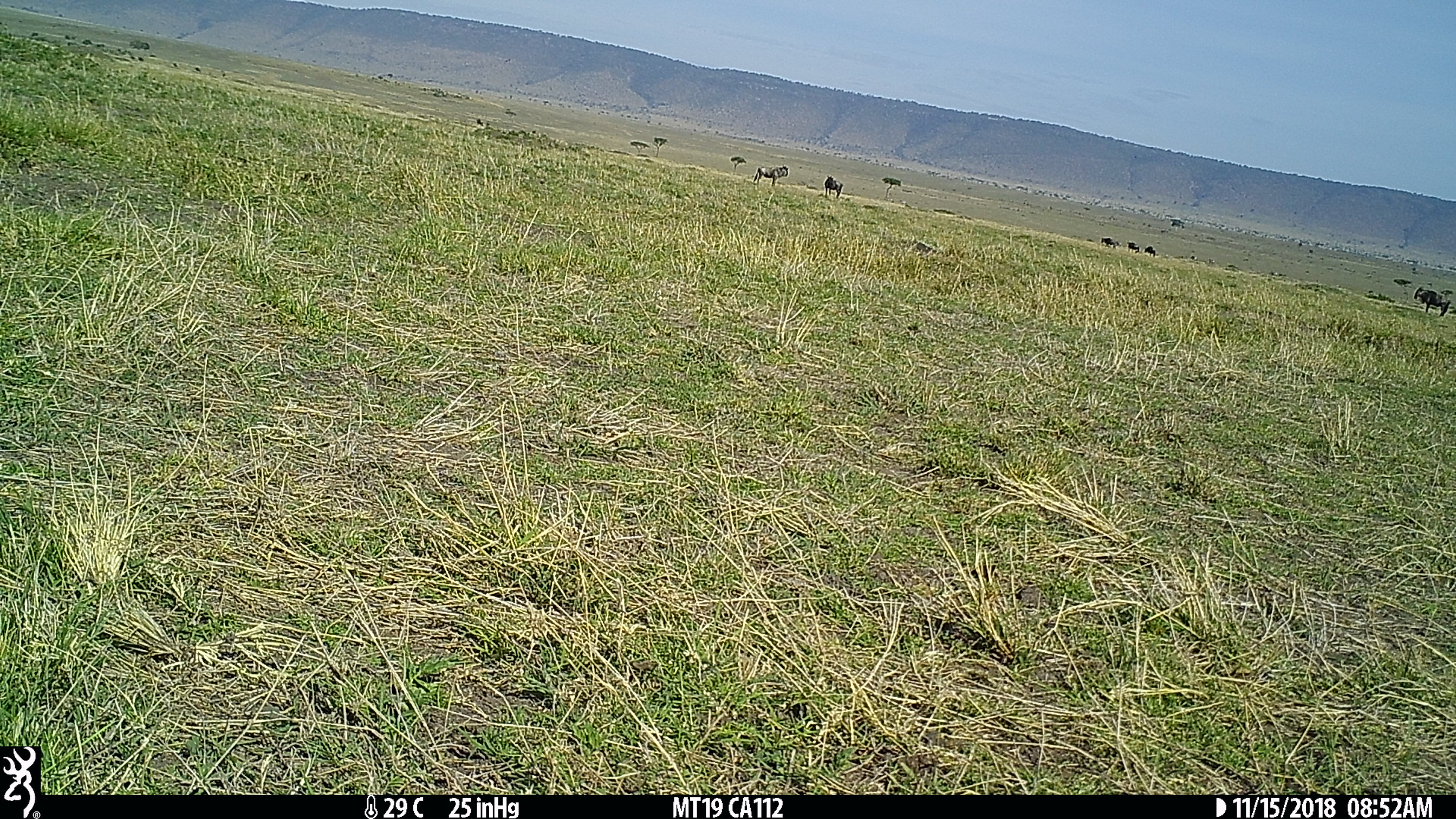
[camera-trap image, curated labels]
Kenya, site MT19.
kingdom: Animalia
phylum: Chordata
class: Mammalia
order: Artiodactyla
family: Bovidae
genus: Connochaetes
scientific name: Connochaetes taurinus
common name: blue wildebeest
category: wildebeest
Wildebeest (blue wildebeest) (Connochaetes taurinus).